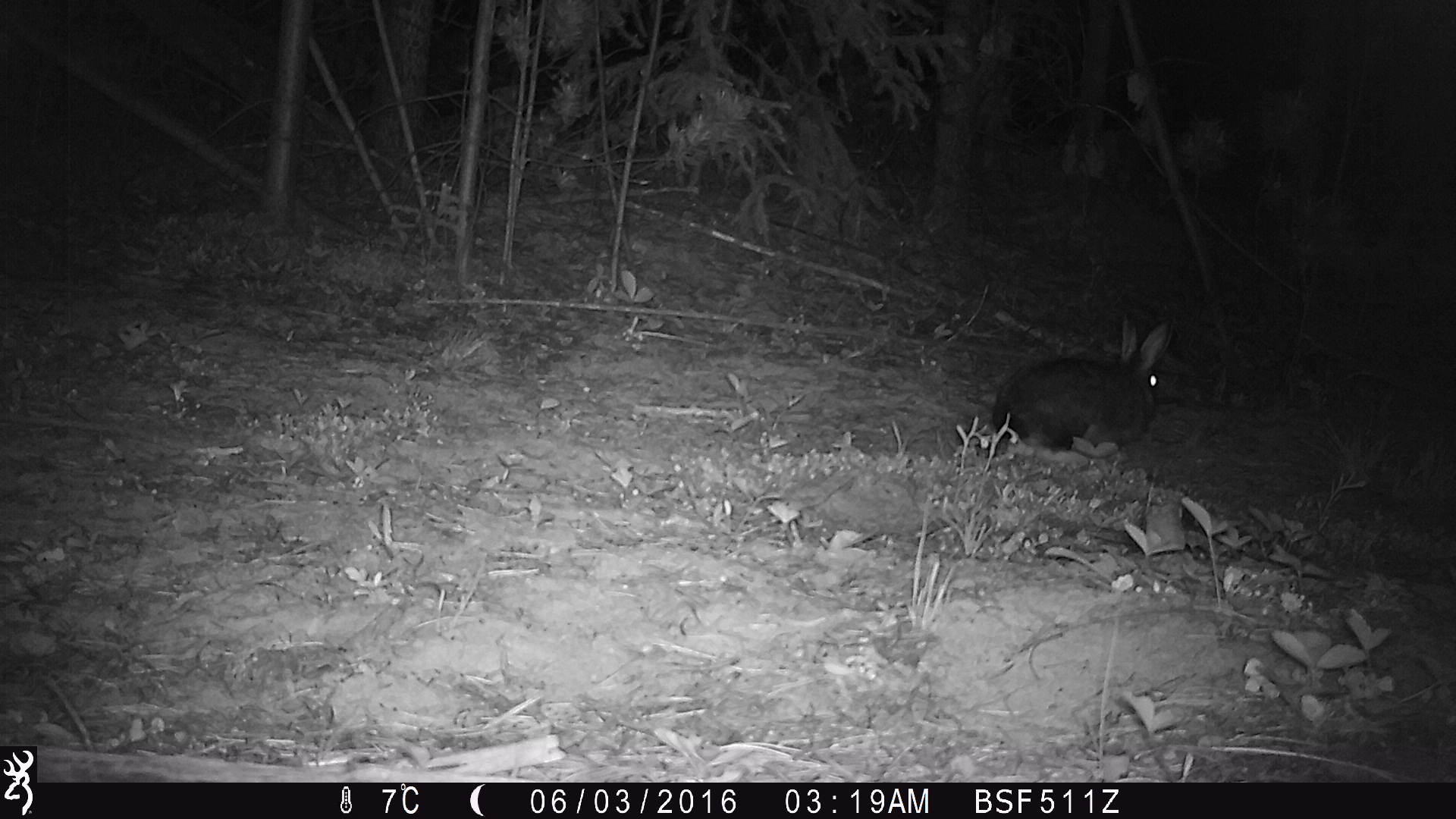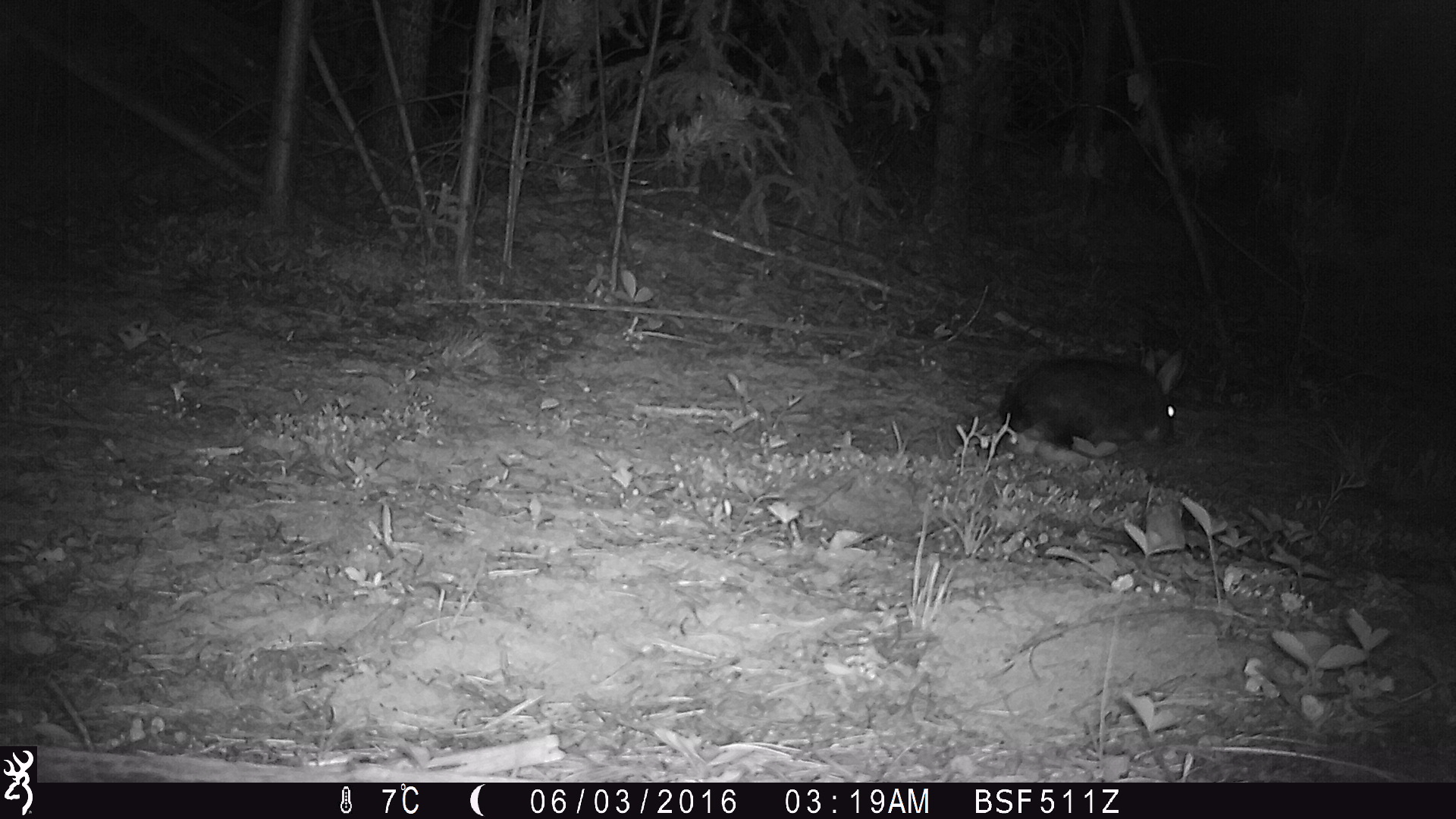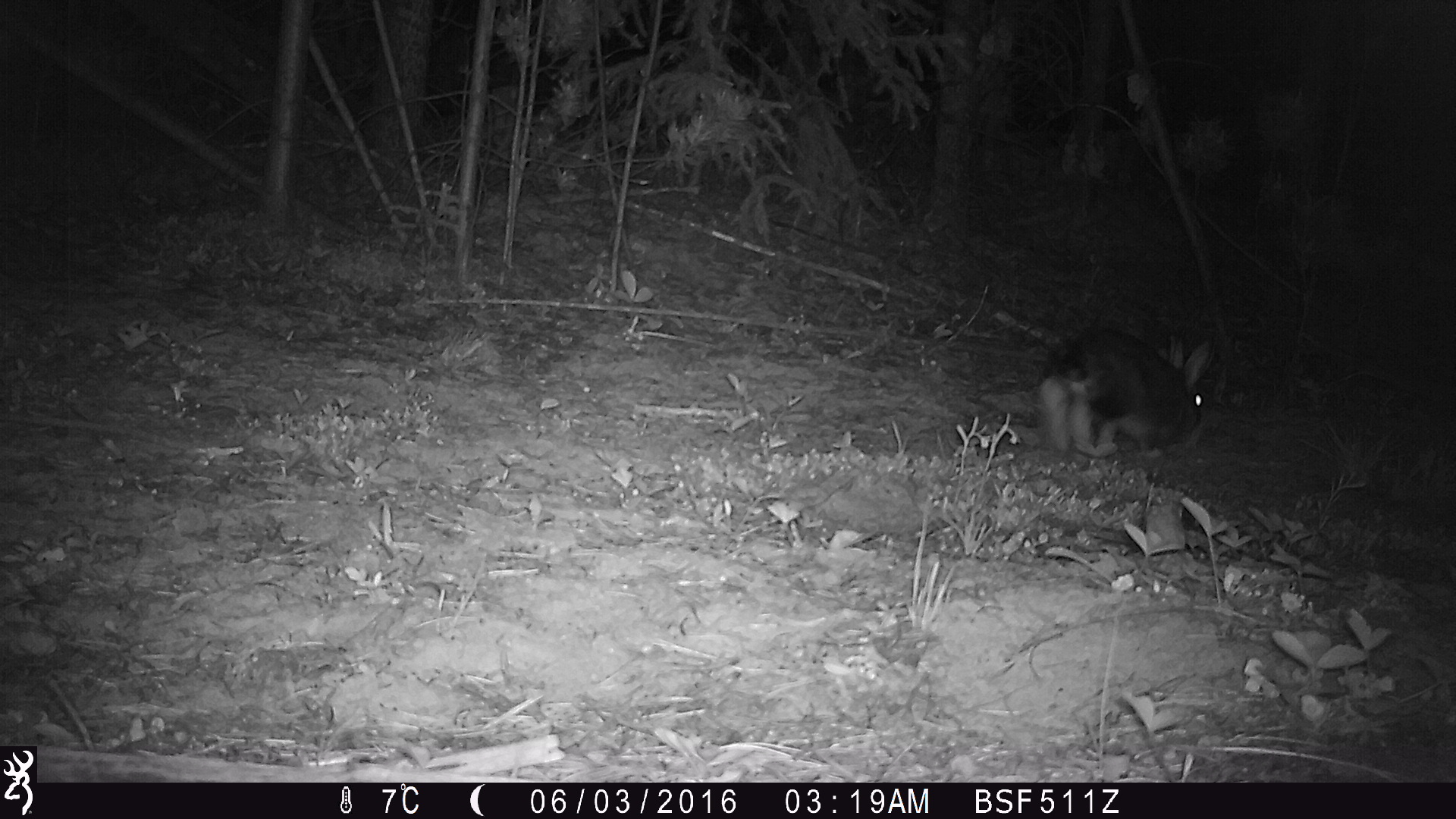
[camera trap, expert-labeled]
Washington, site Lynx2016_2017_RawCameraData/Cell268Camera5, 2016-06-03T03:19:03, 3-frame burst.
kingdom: Animalia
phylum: Chordata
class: Mammalia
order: Lagomorpha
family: Leporidae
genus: Lepus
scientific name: Lepus americanus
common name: snowshoe hare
Lepus americanus (snowshoe hare). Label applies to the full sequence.